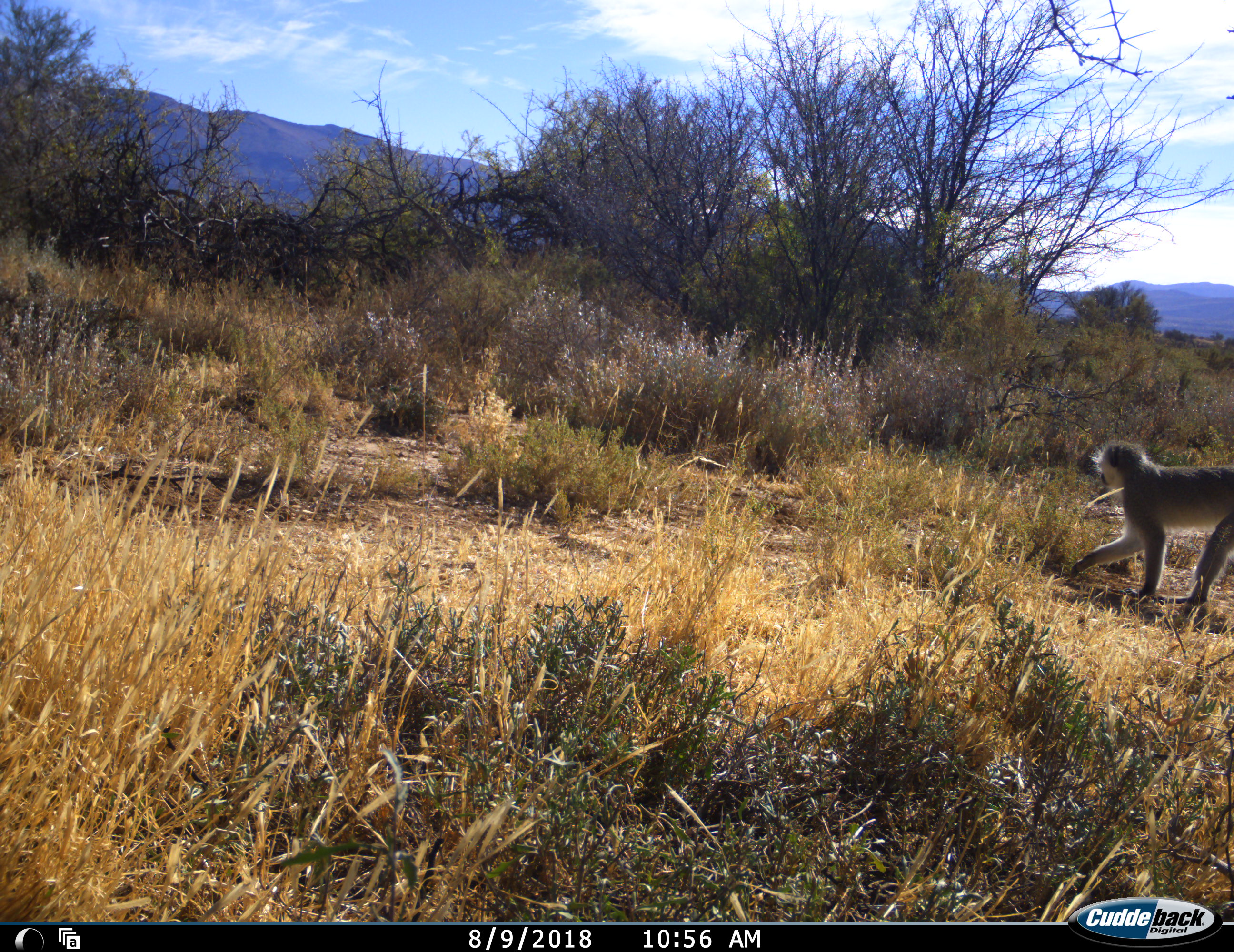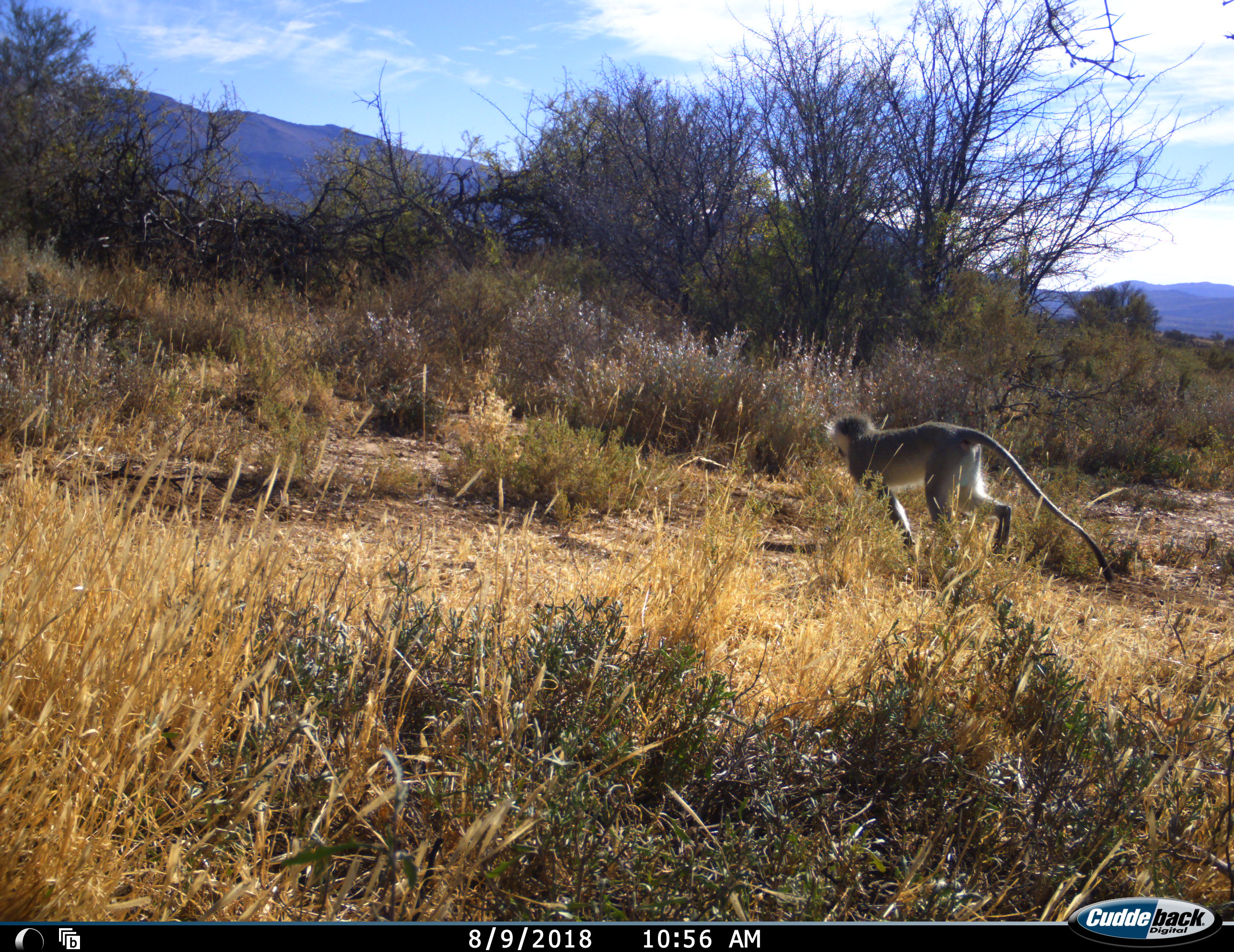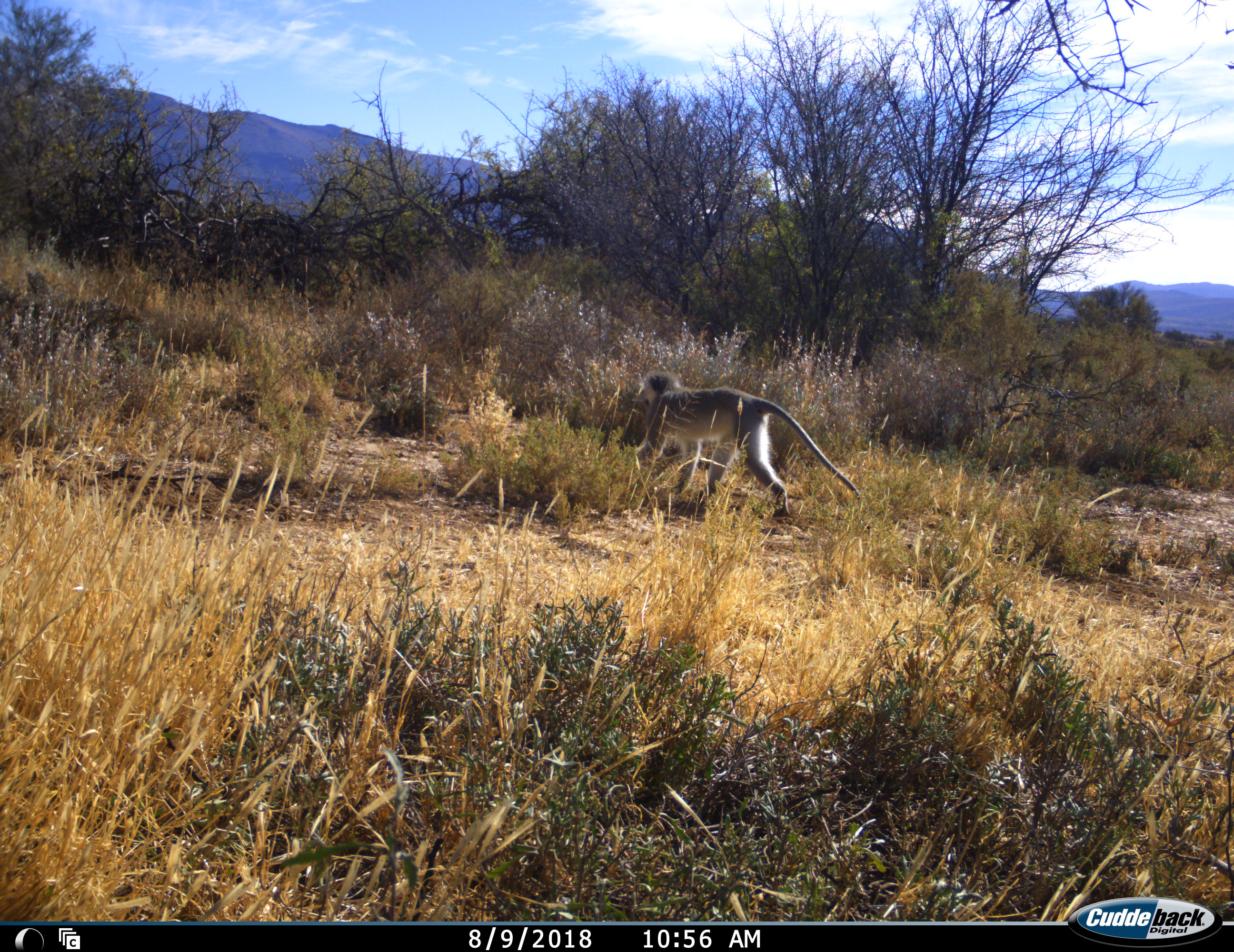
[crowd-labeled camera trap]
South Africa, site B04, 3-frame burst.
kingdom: Animalia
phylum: Chordata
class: Mammalia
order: Primates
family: Cercopithecidae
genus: Chlorocebus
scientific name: Chlorocebus pygerythrus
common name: vervet monkey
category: monkeyvervet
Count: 1.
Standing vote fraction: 0%.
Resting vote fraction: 0%.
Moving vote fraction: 100%.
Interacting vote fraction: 0%.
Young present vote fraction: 0%.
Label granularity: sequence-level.